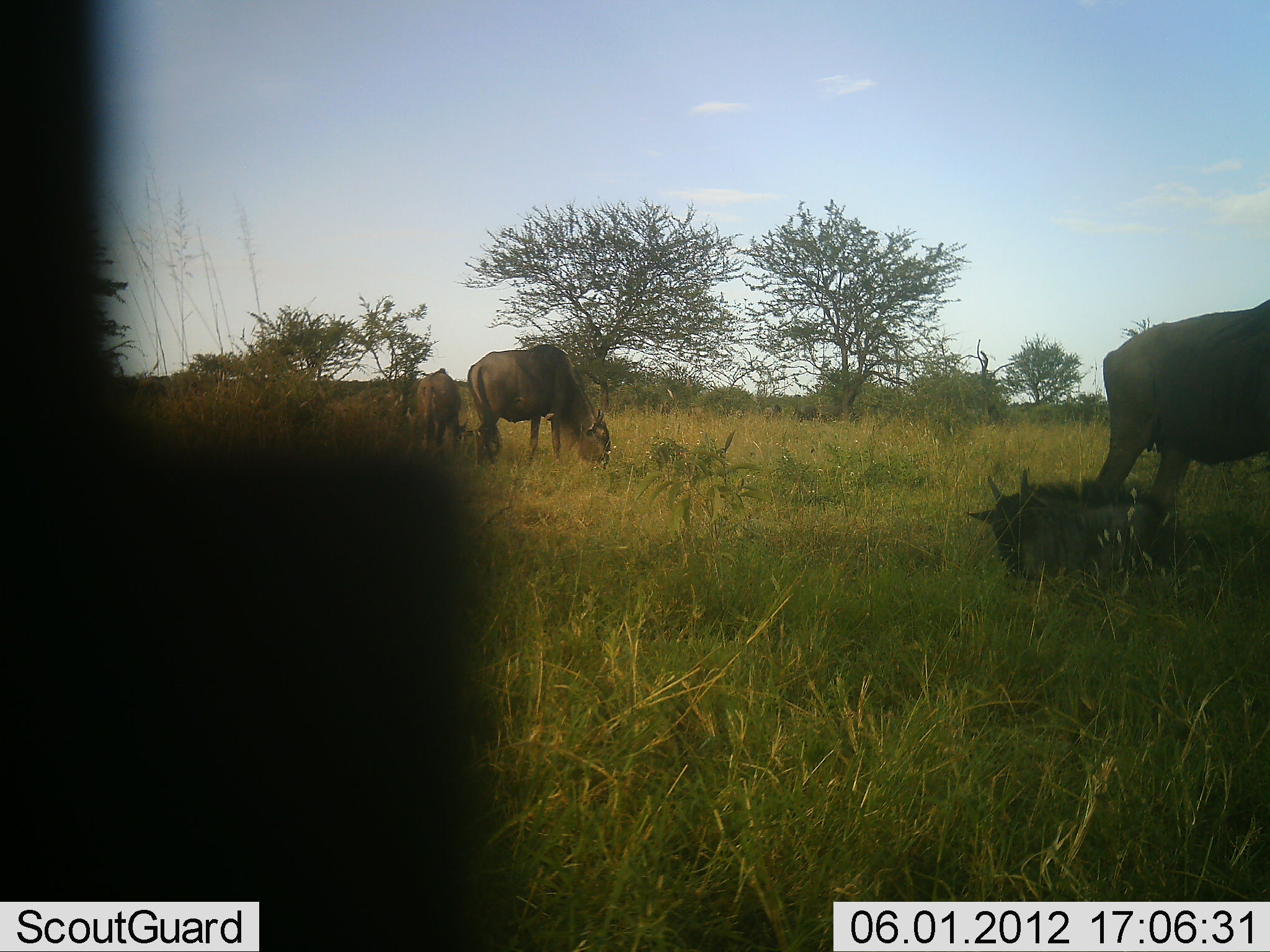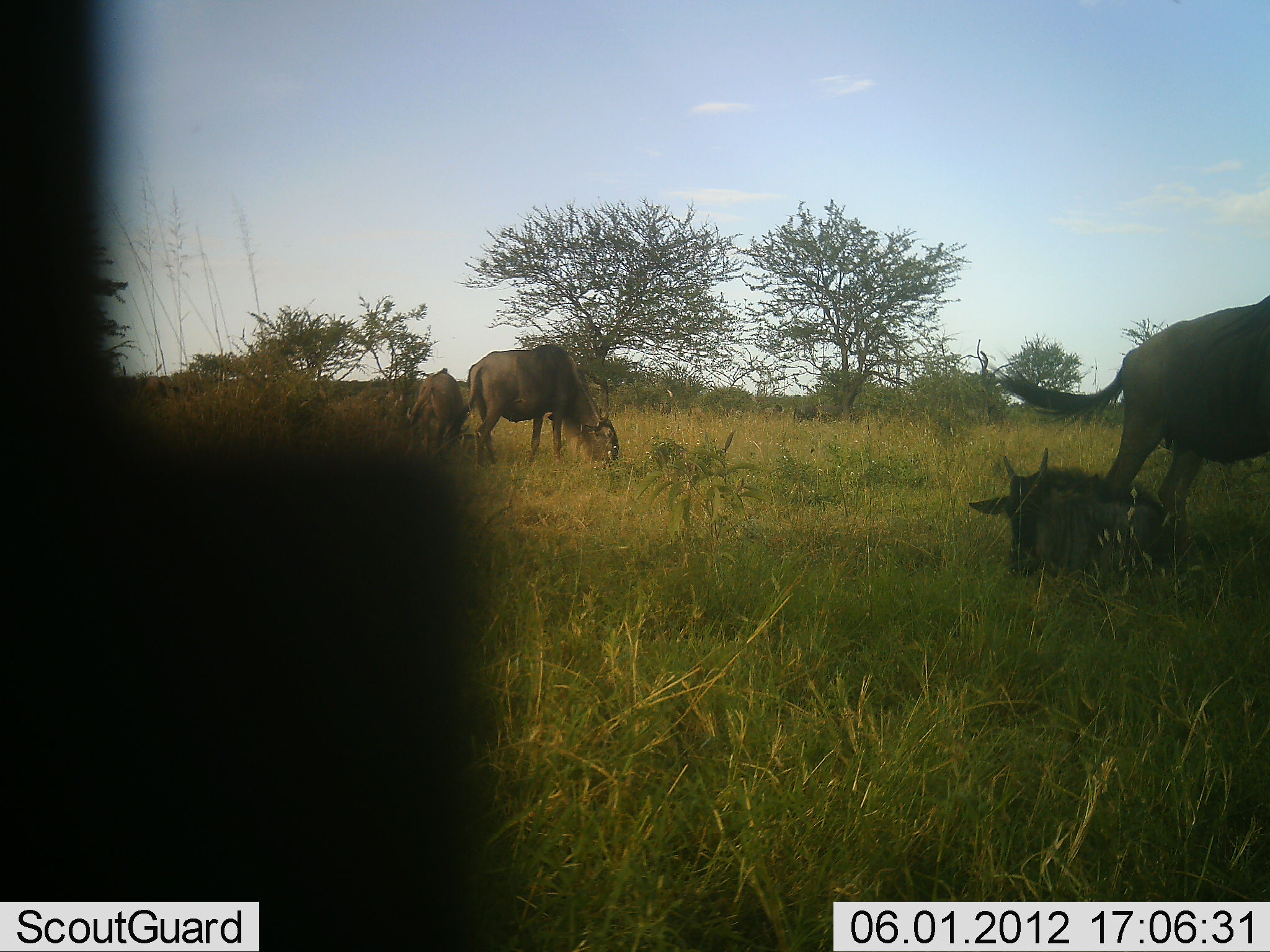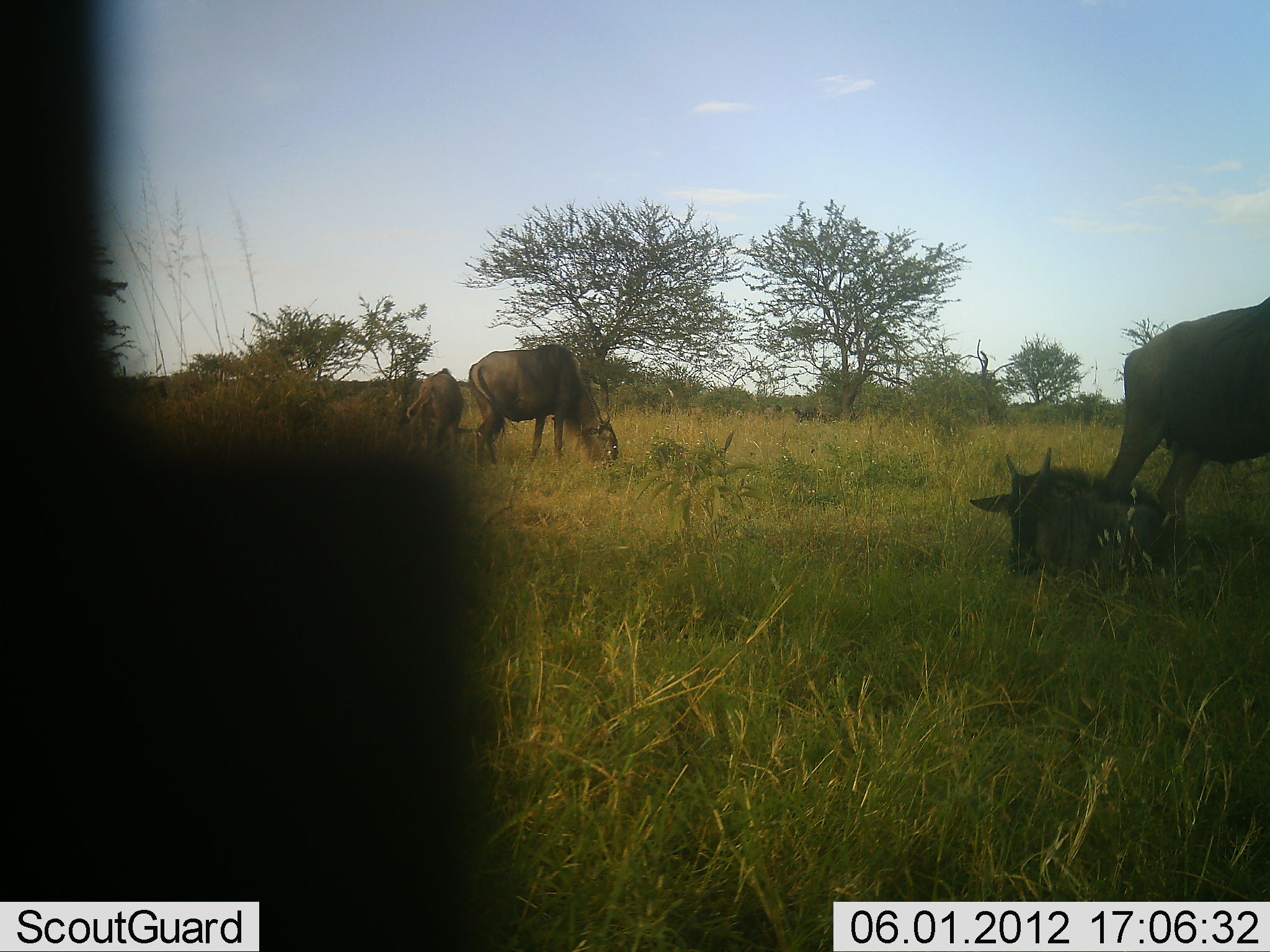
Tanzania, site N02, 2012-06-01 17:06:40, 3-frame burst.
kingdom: Animalia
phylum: Chordata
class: Mammalia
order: Artiodactyla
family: Bovidae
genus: Connochaetes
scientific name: Connochaetes taurinus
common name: blue wildebeest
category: wildebeest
Wildebeest (blue wildebeest) (Connochaetes taurinus), count 5. Behavior (volunteer vote fractions): standing 70%, resting 80%, moving 0%, interacting 0%. Young present (vote fraction): 10%. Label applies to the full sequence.